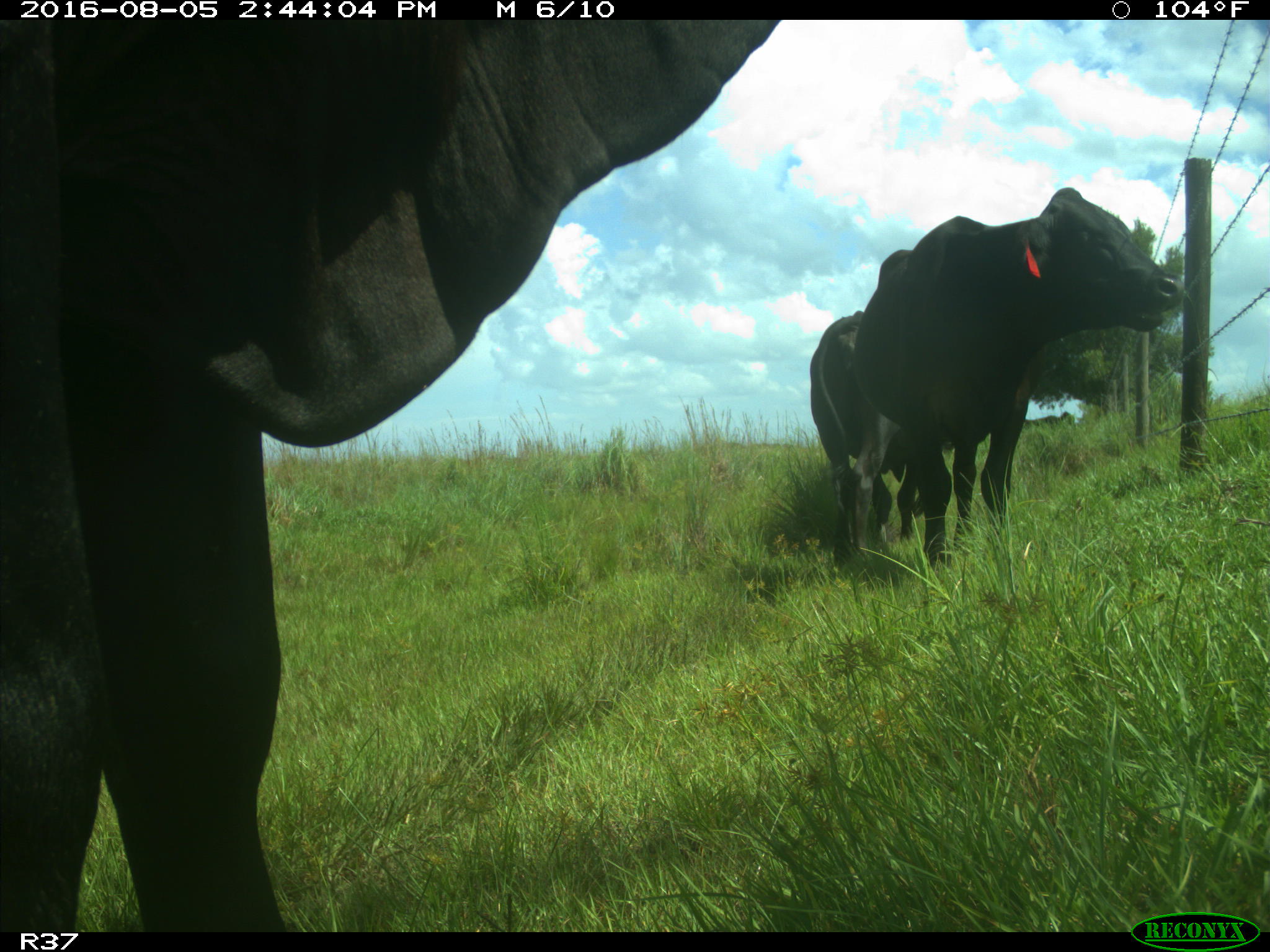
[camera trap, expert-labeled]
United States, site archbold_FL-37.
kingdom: Animalia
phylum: Chordata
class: Mammalia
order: Artiodactyla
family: Bovidae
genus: Bos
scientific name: Bos taurus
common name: domestic cow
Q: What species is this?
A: Bos taurus (domestic cow).